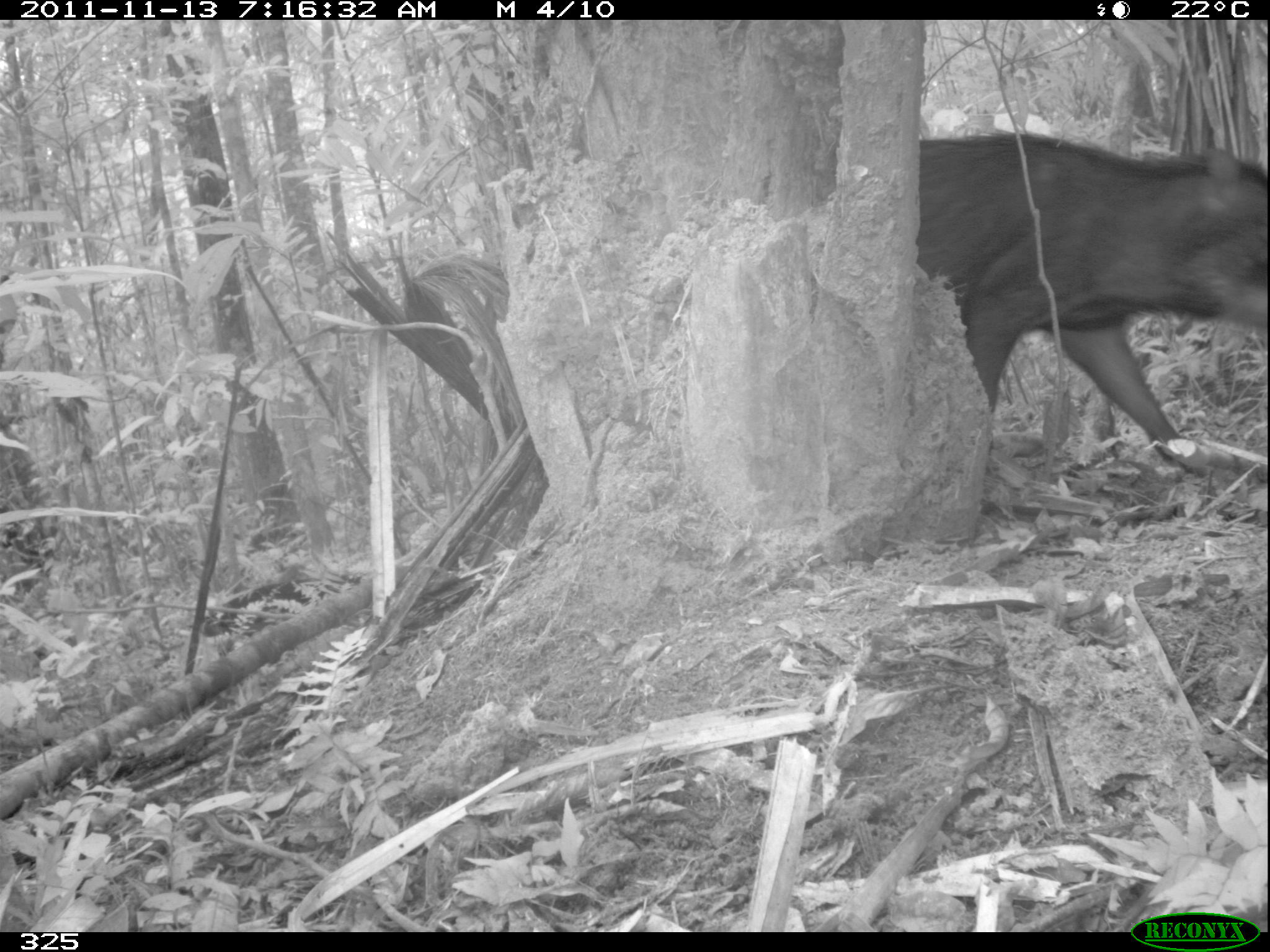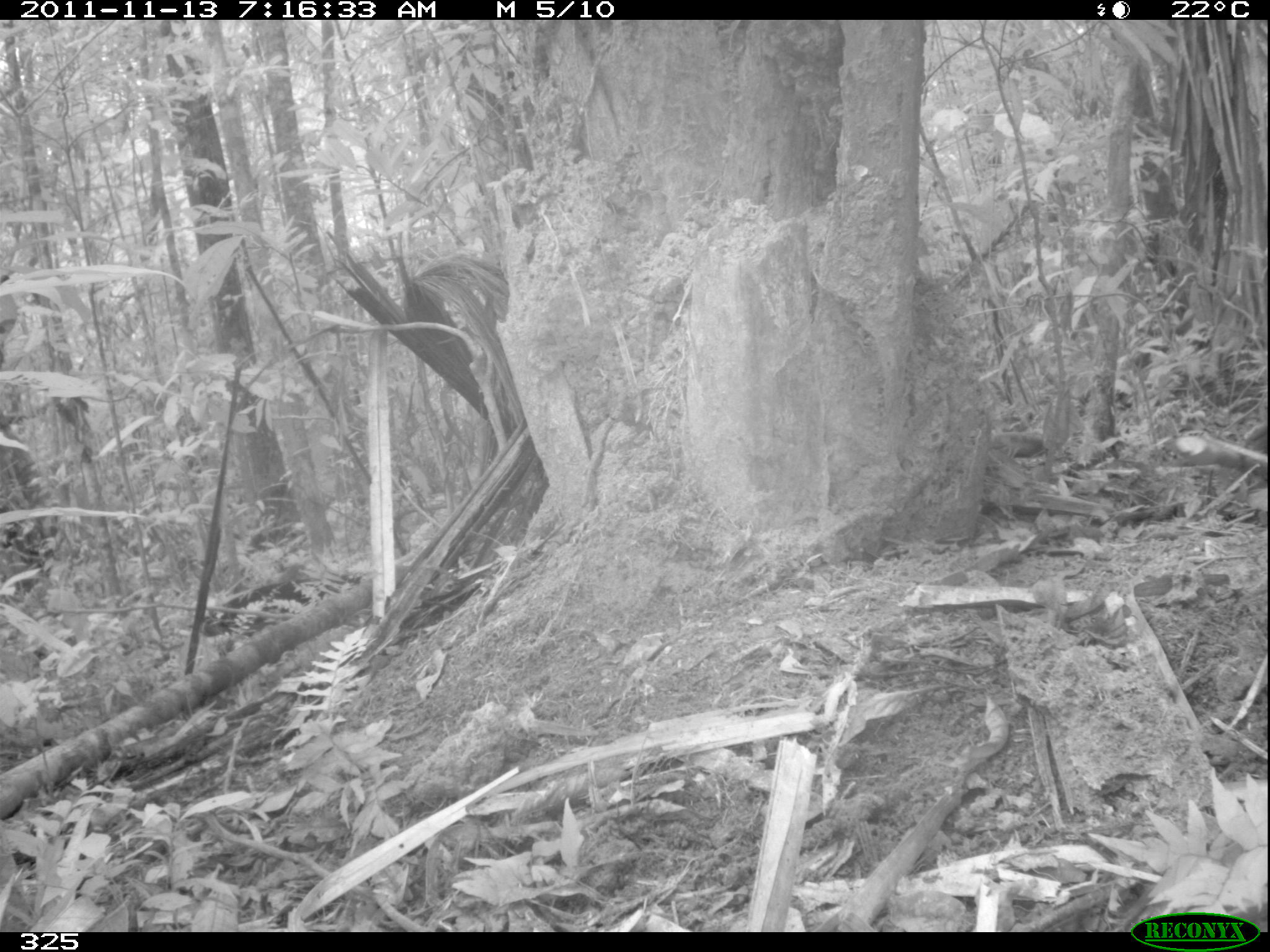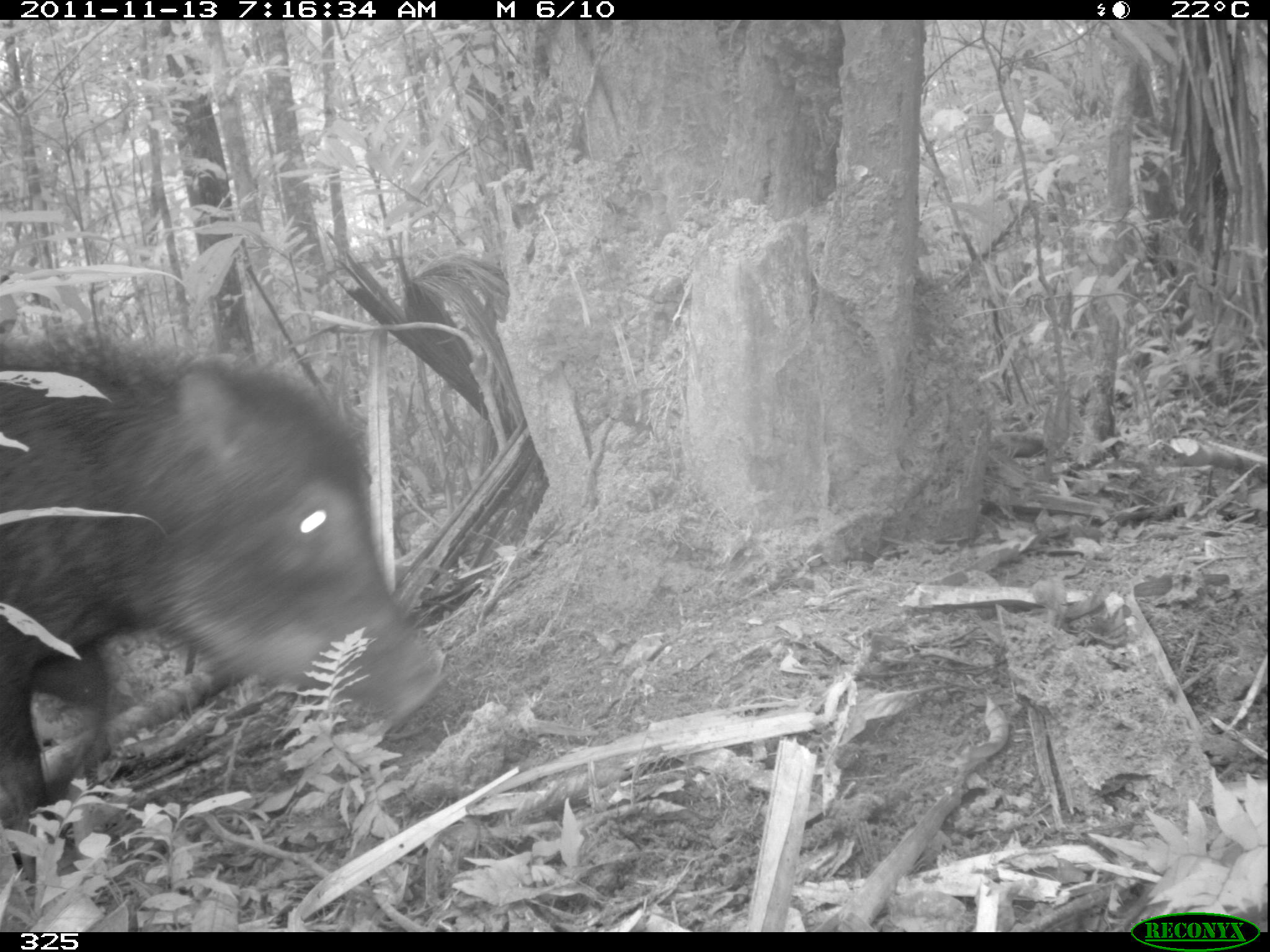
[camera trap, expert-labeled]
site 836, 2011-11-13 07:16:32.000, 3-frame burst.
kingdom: Animalia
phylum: Chordata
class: Mammalia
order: Artiodactyla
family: Tayassuidae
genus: Tayassu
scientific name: Tayassu pecari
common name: white-lipped peccary